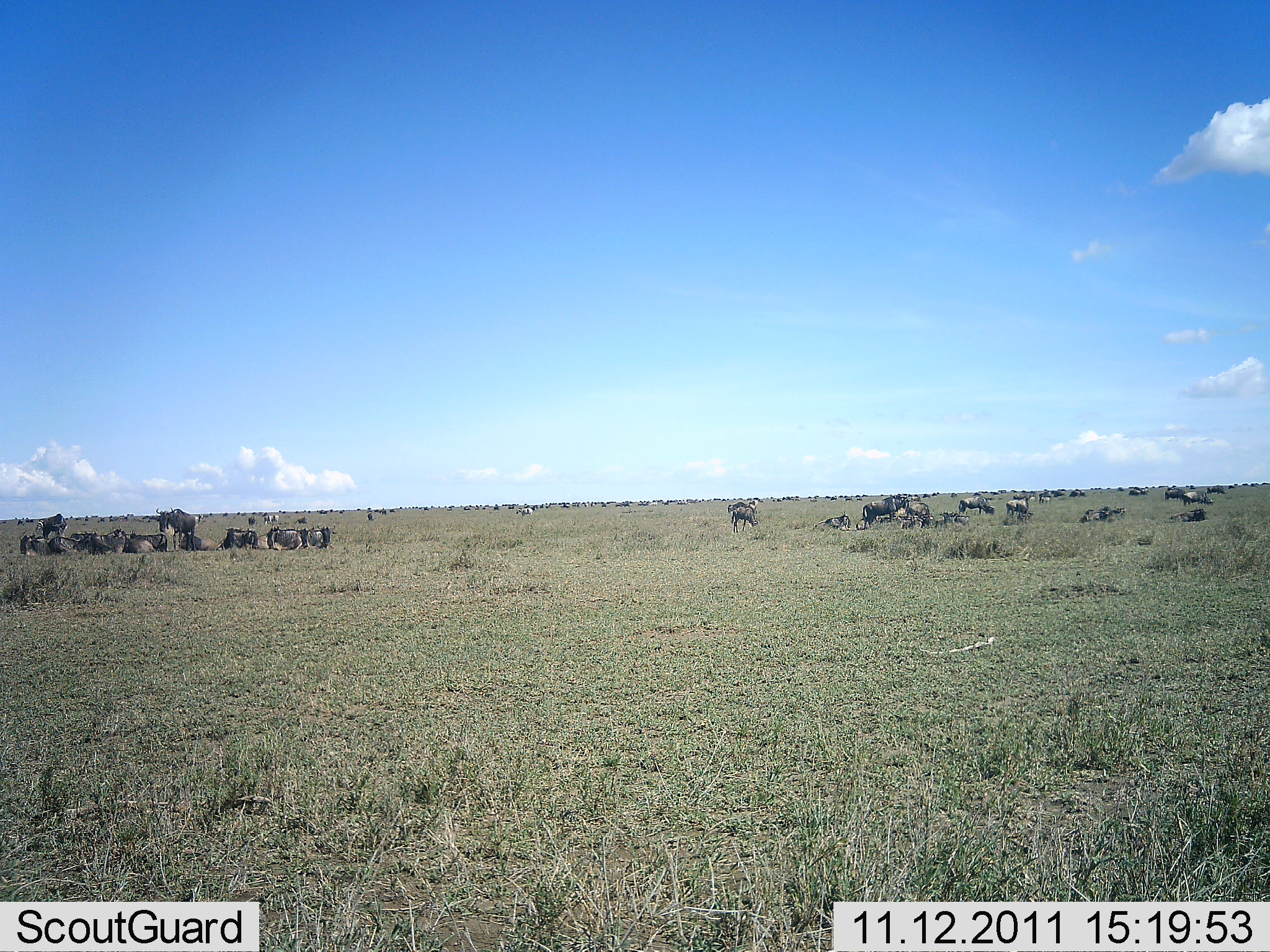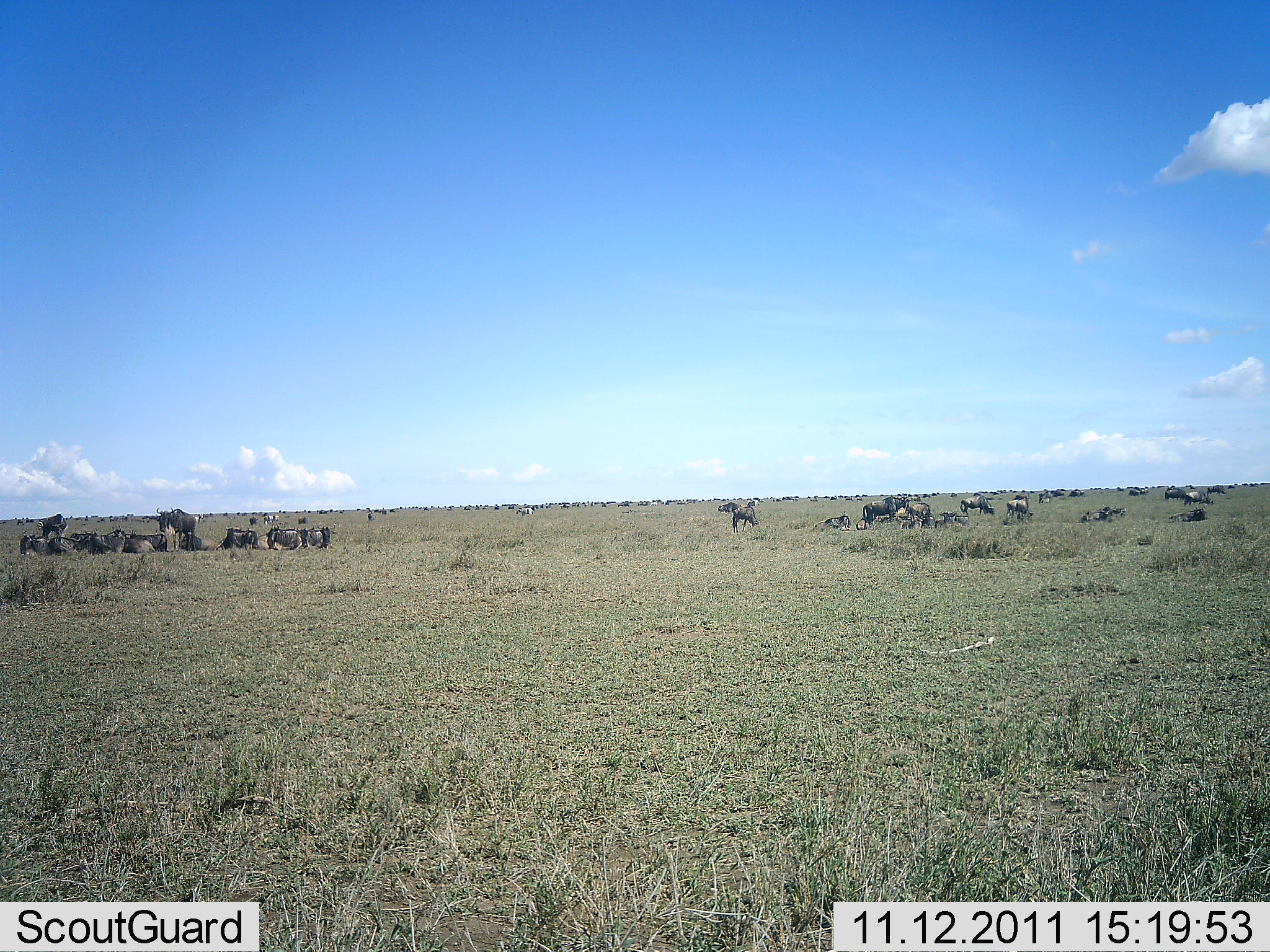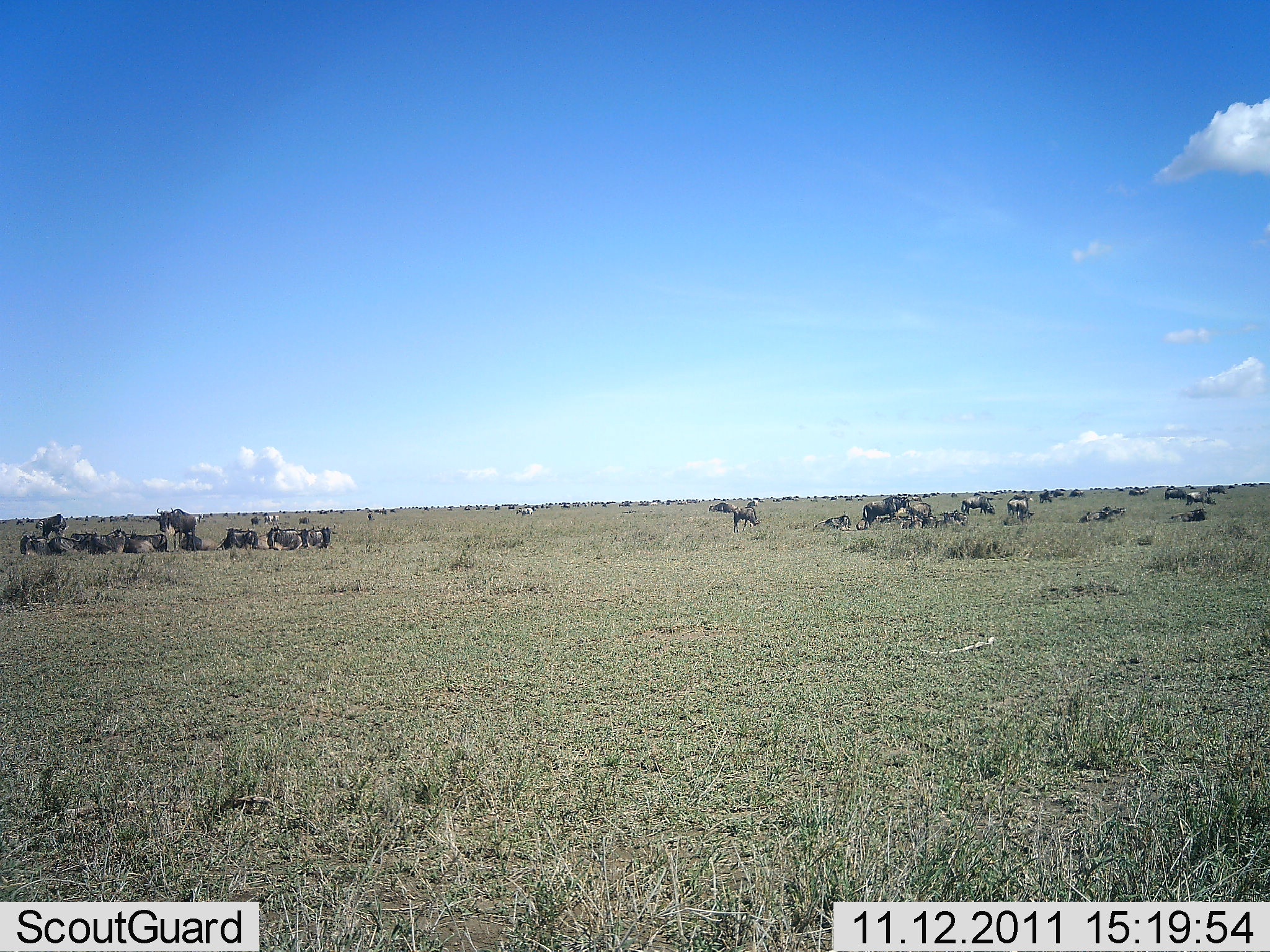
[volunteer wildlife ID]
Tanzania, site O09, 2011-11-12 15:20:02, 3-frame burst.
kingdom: Animalia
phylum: Chordata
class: Mammalia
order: Artiodactyla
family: Bovidae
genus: Connochaetes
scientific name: Connochaetes taurinus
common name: blue wildebeest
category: wildebeest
Wildebeest (blue wildebeest) (Connochaetes taurinus), count 51+. Behavior (volunteer vote fractions): standing 75%, resting 92%, moving 25%, interacting 0%. Young present (vote fraction): 0%. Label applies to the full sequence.